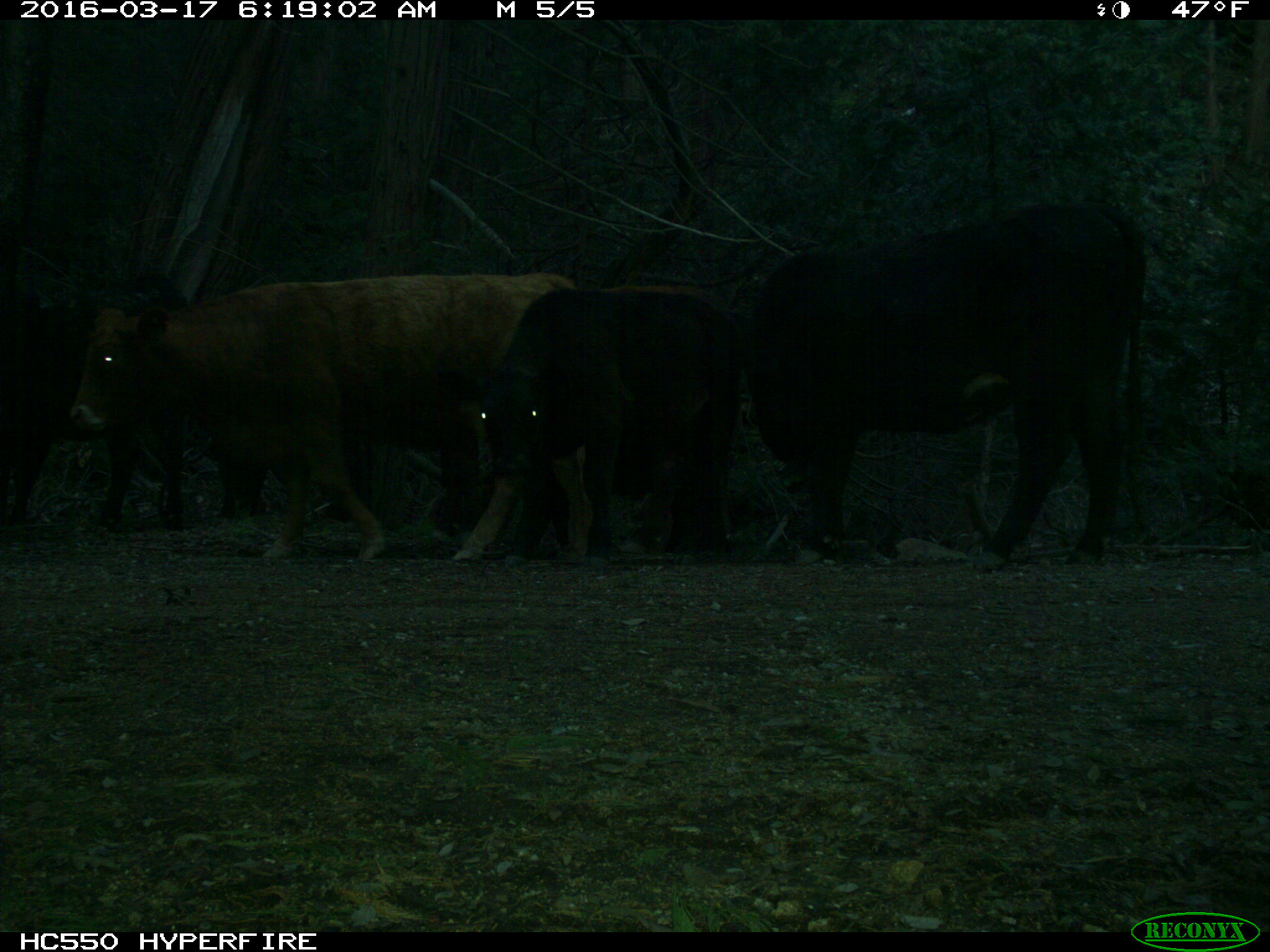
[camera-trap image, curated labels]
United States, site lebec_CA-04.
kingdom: Animalia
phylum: Chordata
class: Mammalia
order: Artiodactyla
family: Bovidae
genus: Bos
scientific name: Bos taurus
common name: domestic cow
Bos taurus (domestic cow).